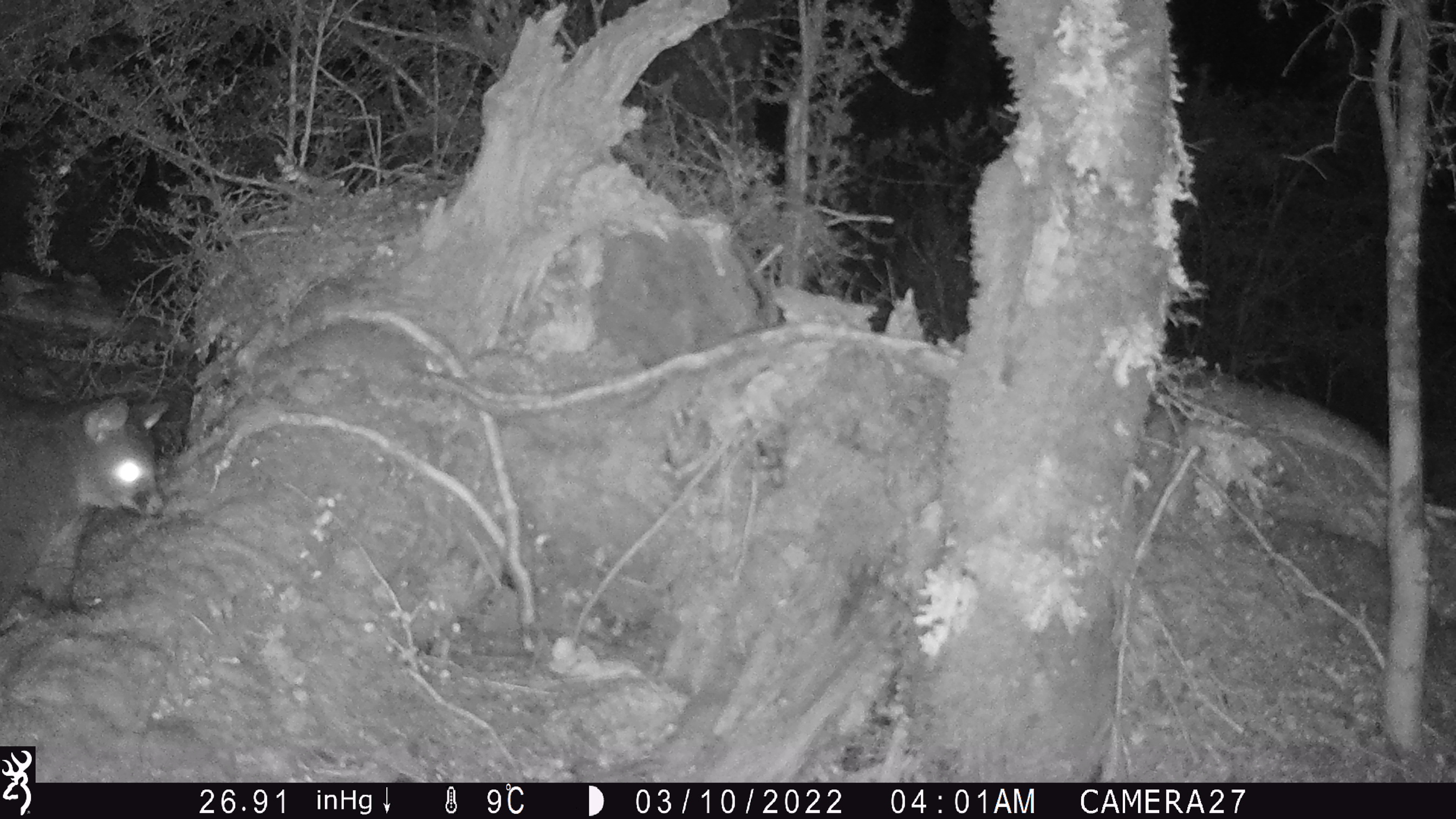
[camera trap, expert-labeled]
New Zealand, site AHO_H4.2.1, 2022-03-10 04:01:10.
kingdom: Animalia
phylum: Chordata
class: Mammalia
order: Diprotodontia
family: Phalangeridae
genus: Trichosurus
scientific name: Trichosurus vulpecula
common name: common brushtail possum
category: possum